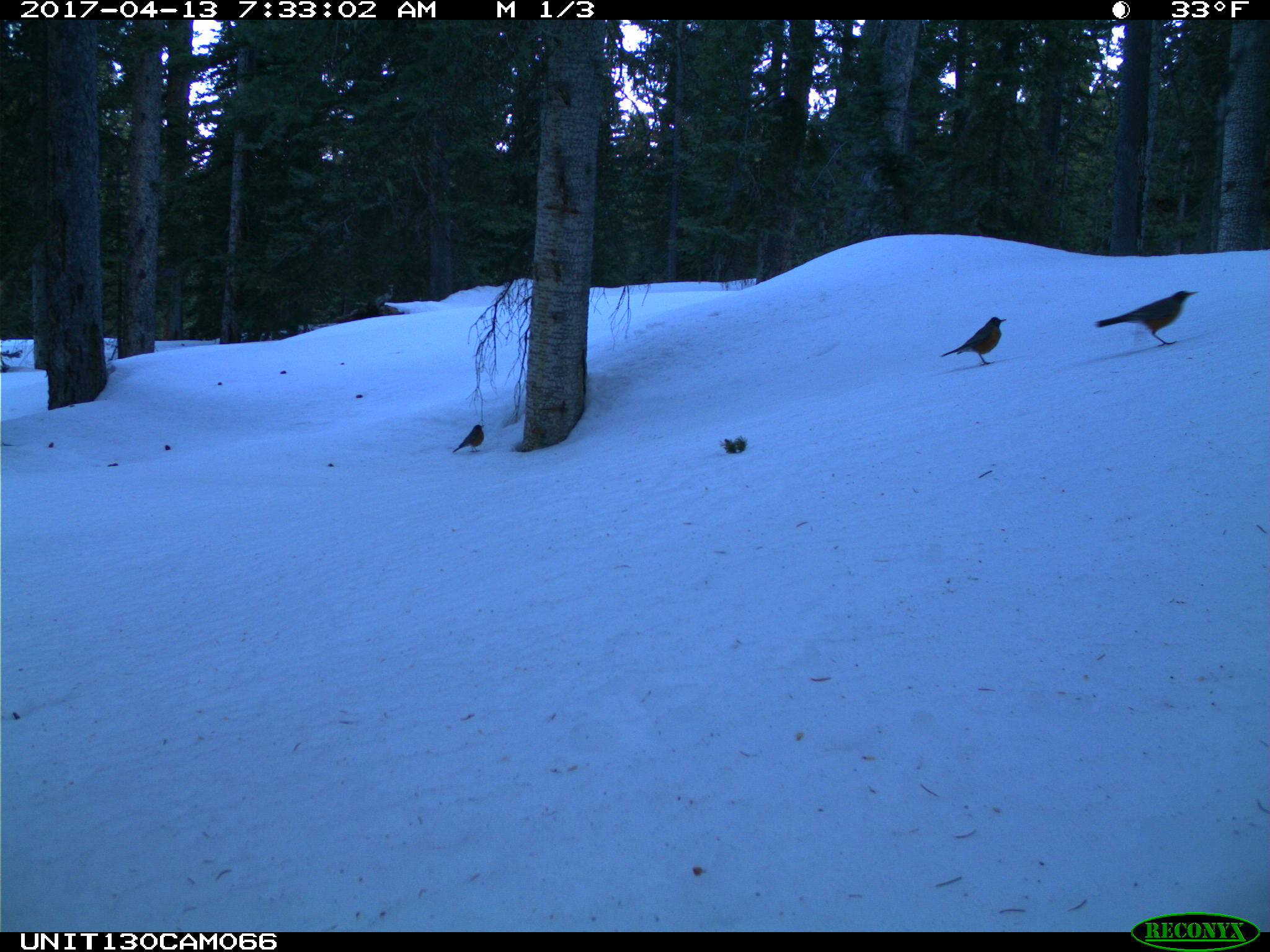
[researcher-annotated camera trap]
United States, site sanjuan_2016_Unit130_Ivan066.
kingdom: Animalia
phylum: Chordata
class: Aves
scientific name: Aves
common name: birds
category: unidentified bird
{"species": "unidentified bird (birds) (Aves)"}